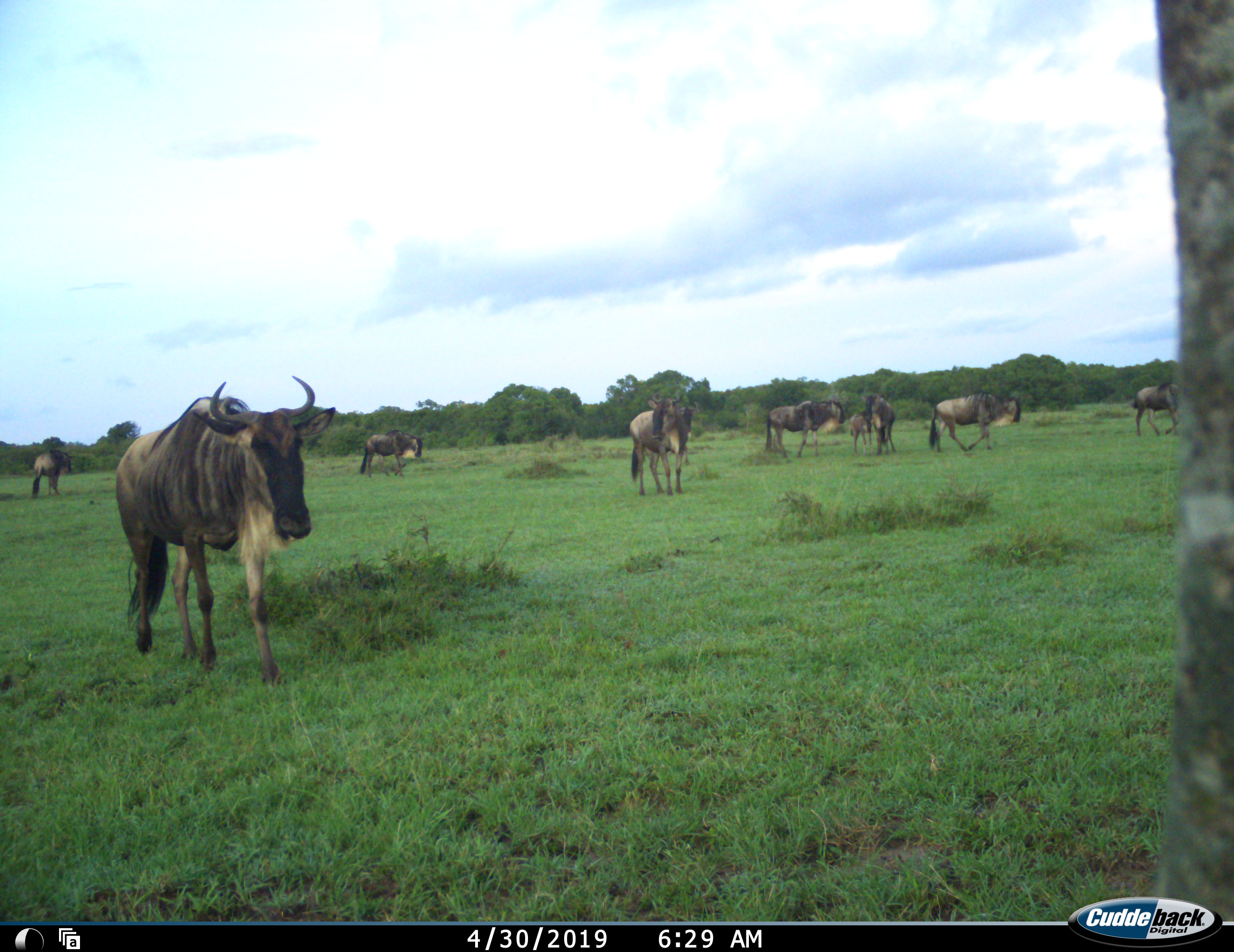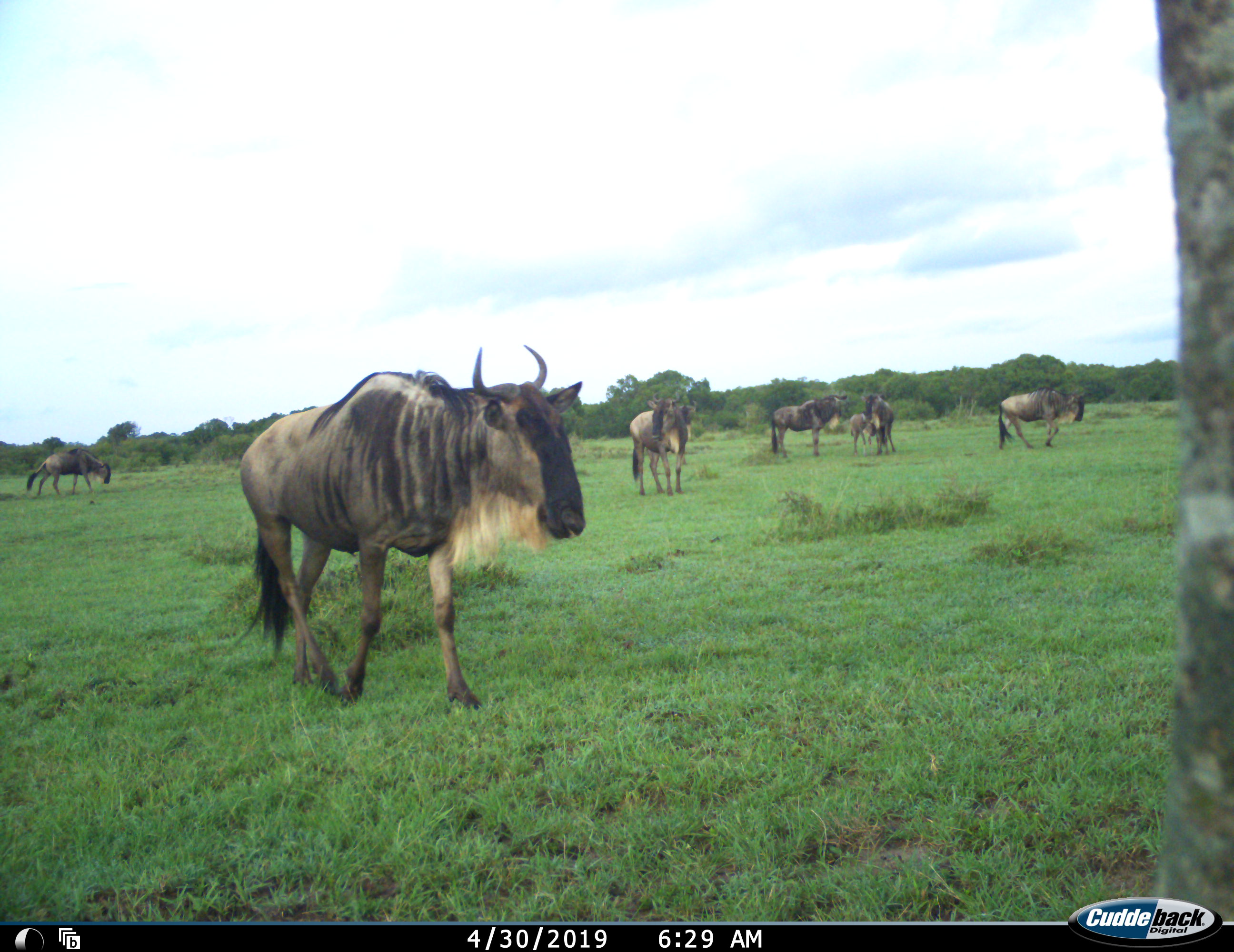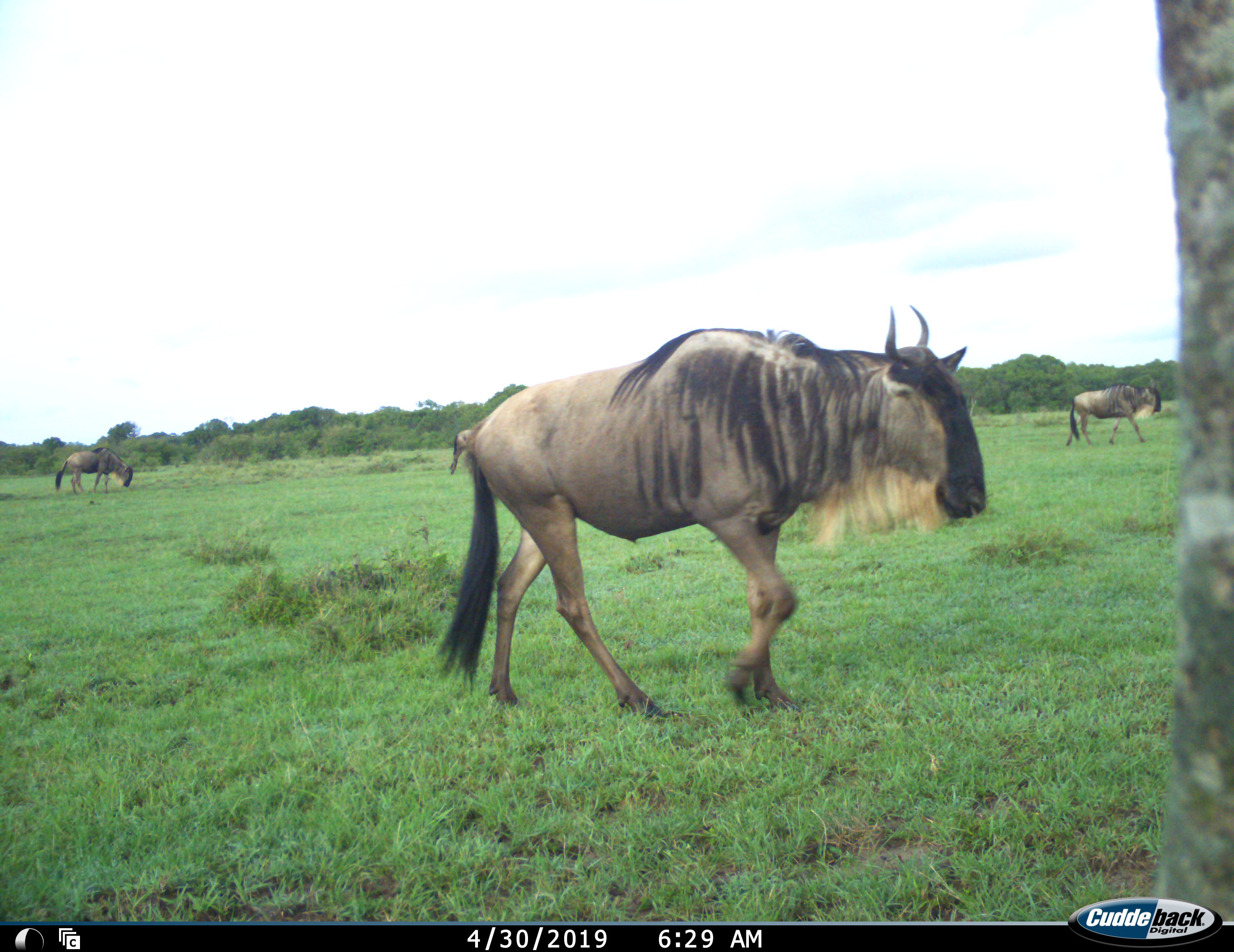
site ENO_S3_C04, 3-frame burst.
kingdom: Animalia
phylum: Chordata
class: Mammalia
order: Artiodactyla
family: Bovidae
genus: Connochaetes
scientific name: Connochaetes taurinus taurinus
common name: blue wildebeest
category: wildebeestblue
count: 9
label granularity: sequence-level